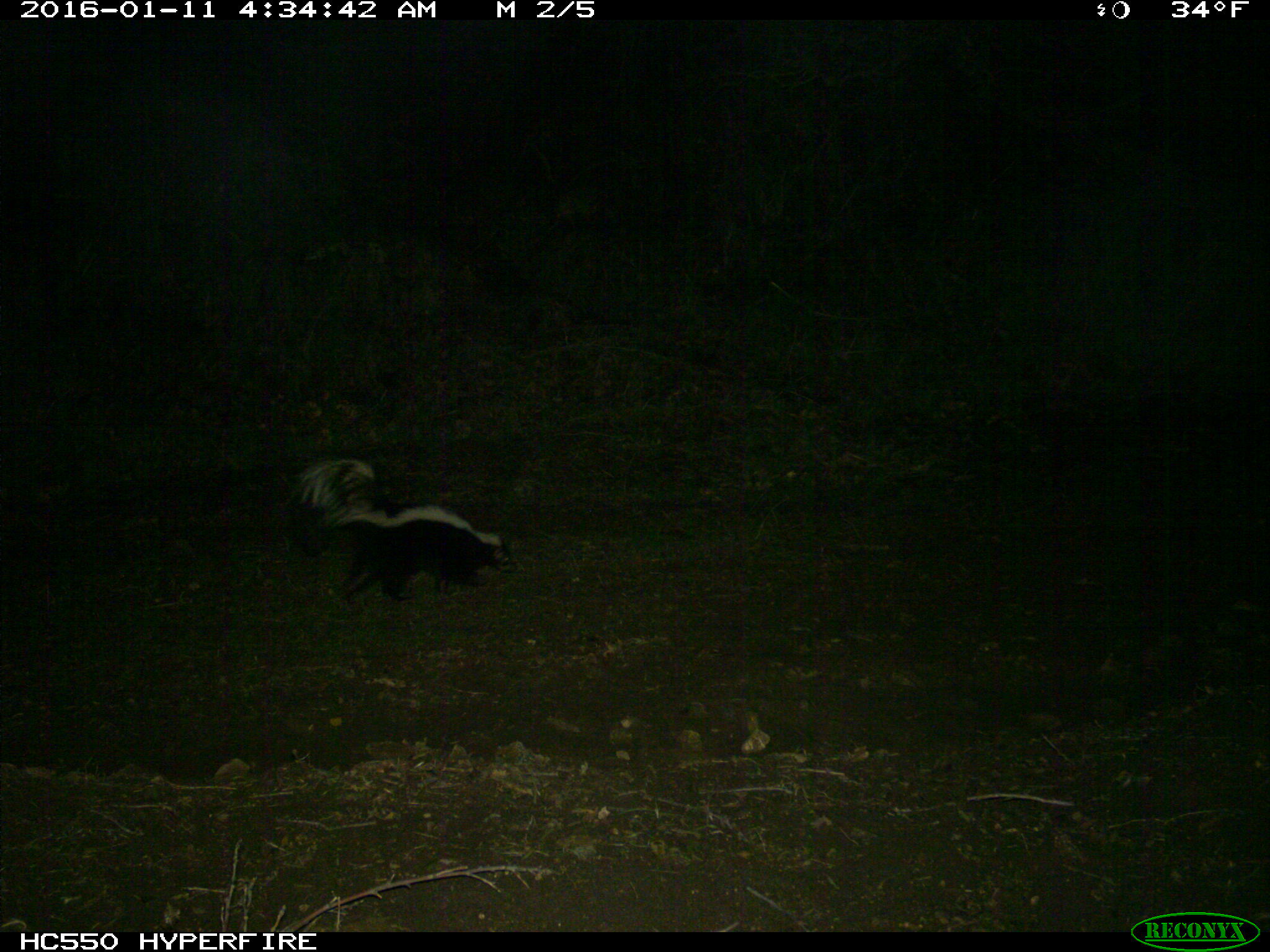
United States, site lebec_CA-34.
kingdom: Animalia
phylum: Chordata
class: Mammalia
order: Carnivora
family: Mephitidae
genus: Mephitis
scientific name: Mephitis mephitis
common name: striped skunk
Mephitis mephitis (striped skunk).